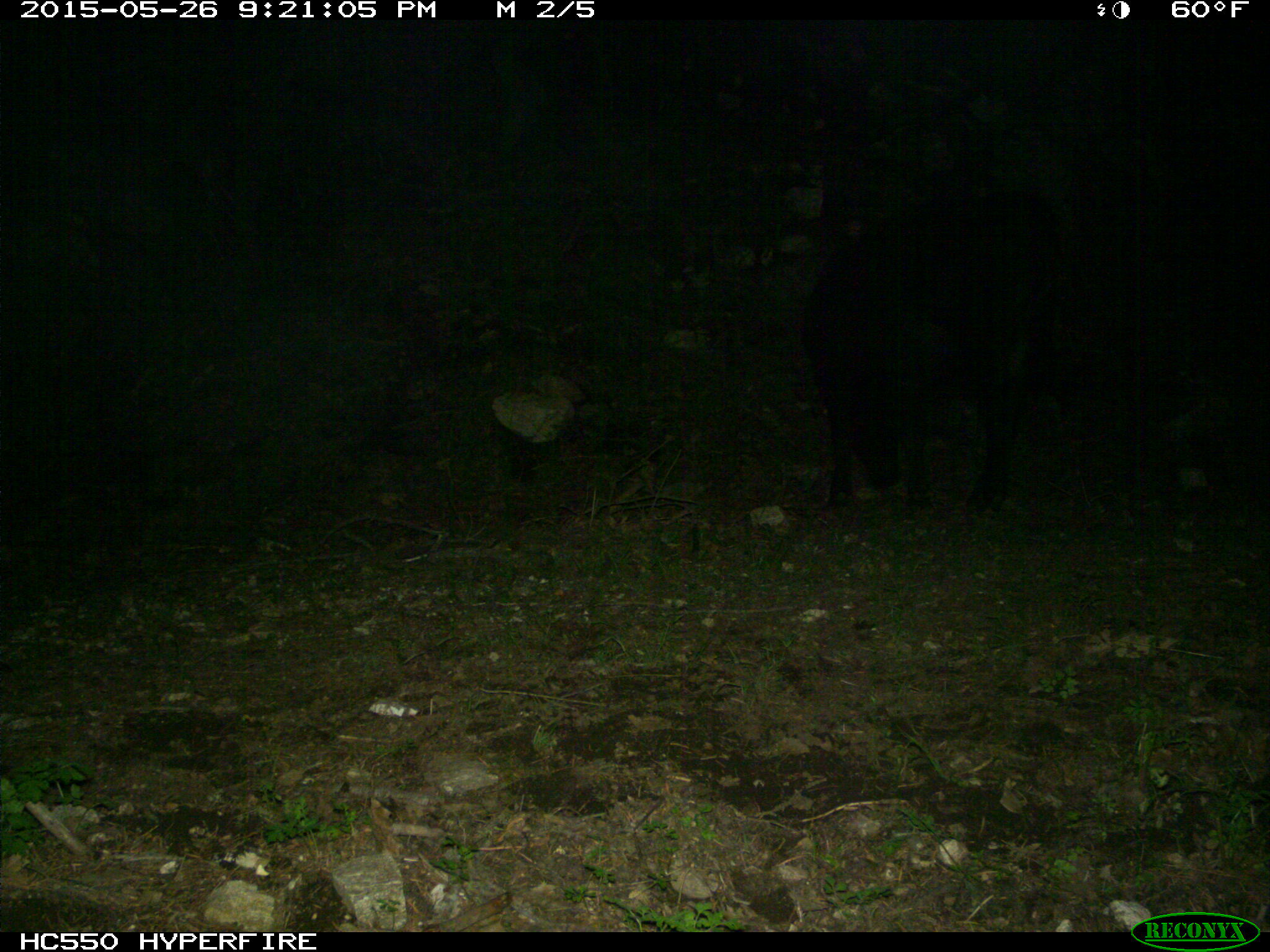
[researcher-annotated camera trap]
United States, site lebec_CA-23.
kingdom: Animalia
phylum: Chordata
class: Mammalia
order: Artiodactyla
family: Bovidae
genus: Bos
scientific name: Bos taurus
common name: domestic cow